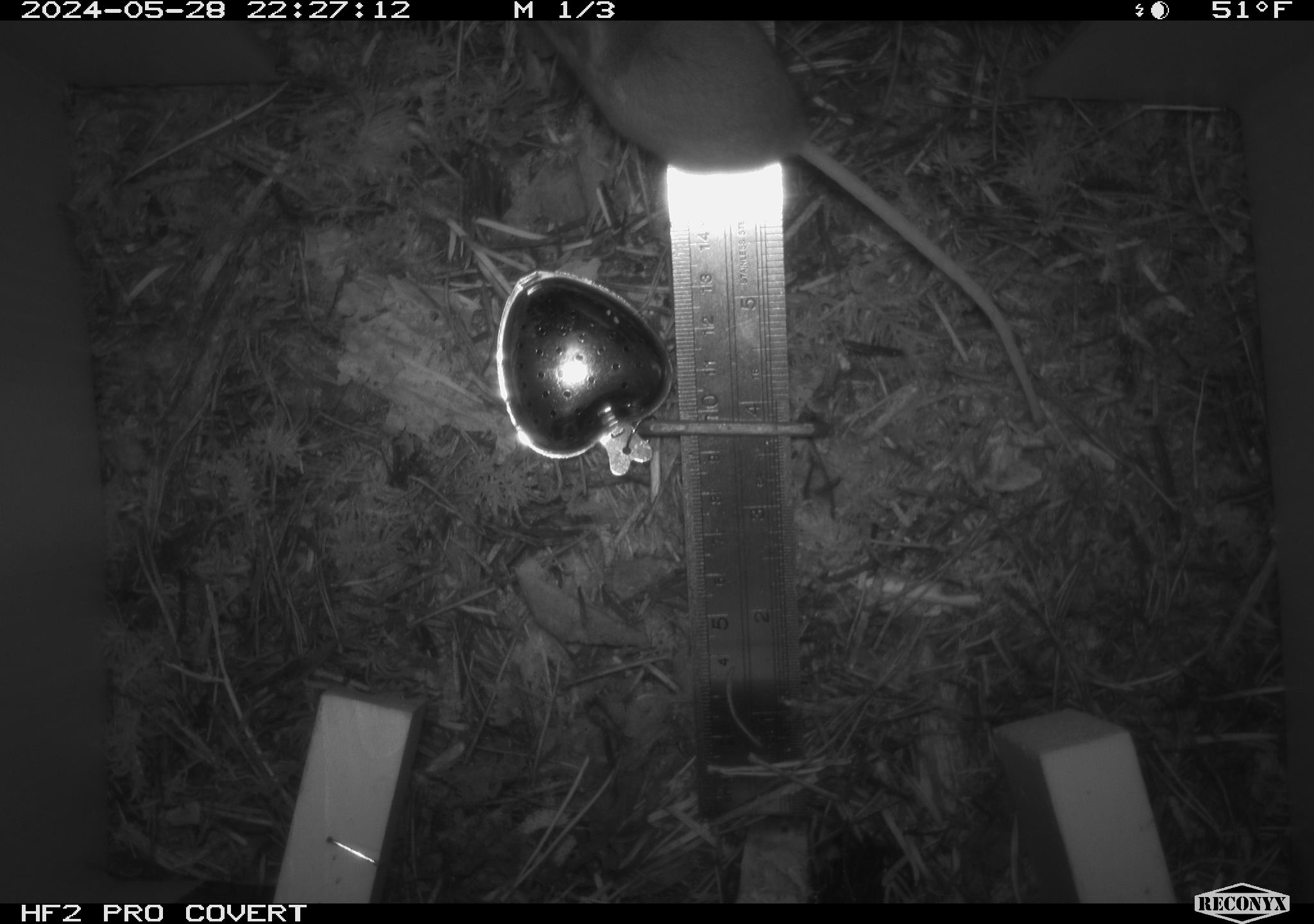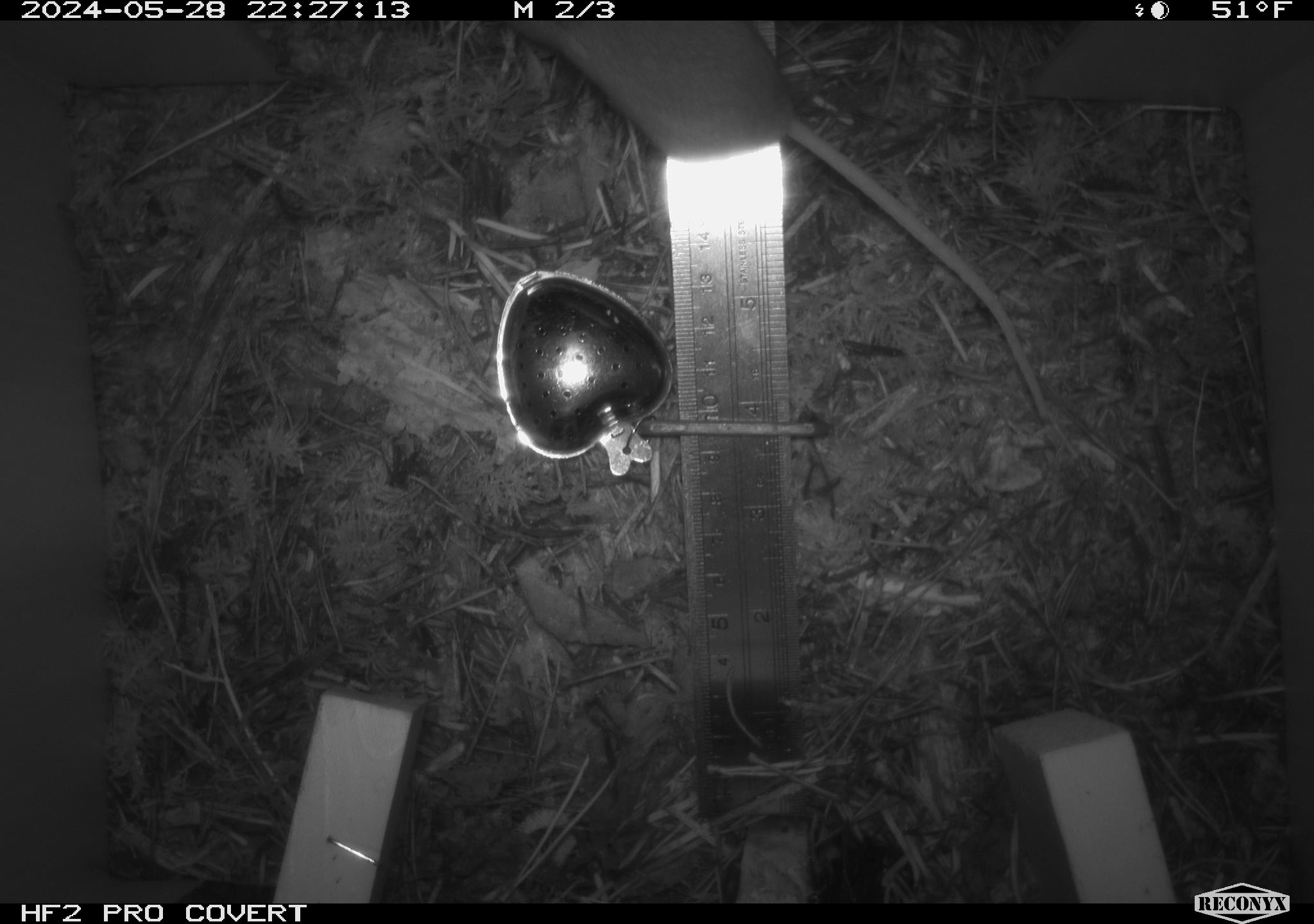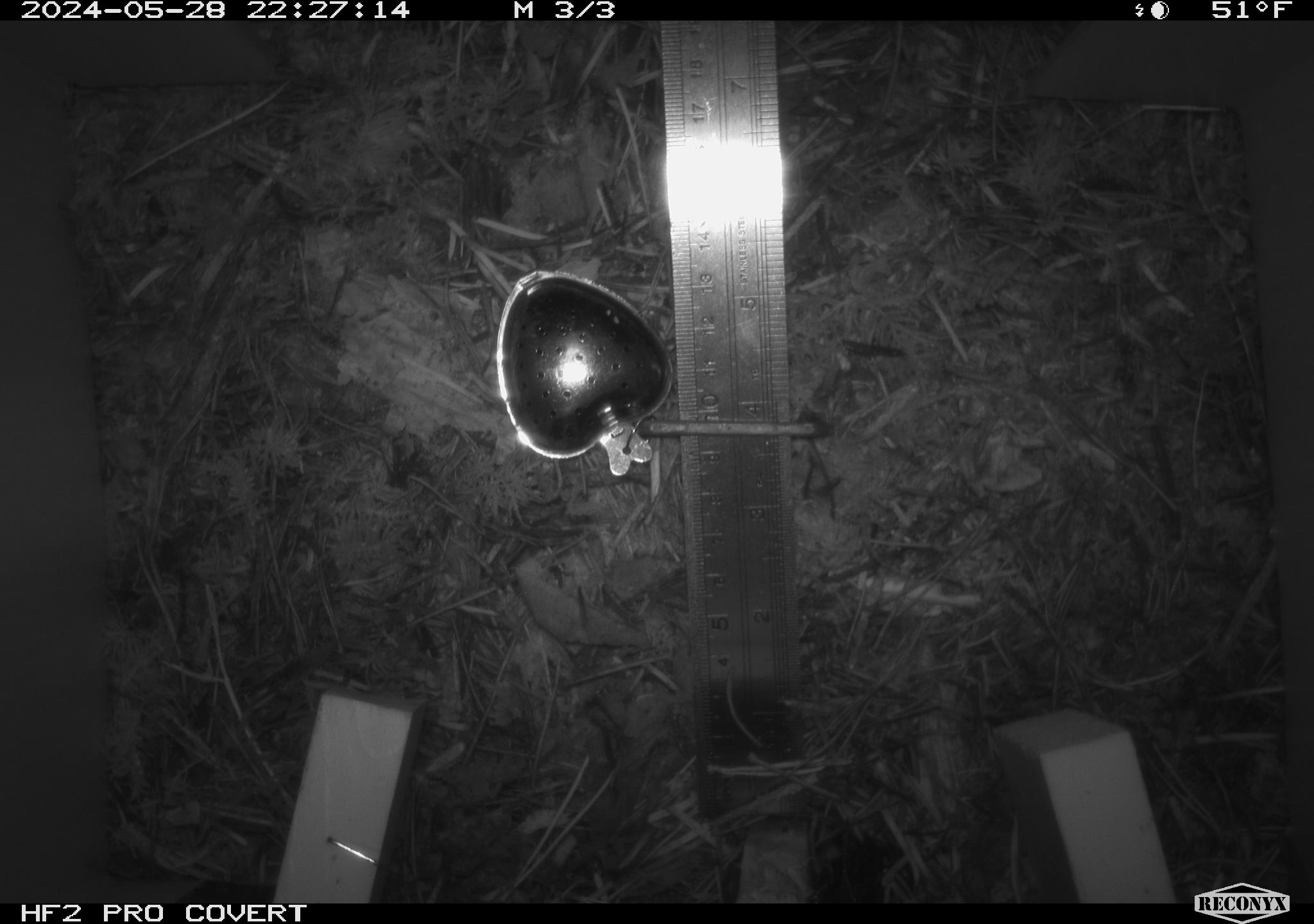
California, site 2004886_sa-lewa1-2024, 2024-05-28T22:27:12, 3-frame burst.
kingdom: Animalia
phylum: Chordata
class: Mammalia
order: Rodentia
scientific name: Rodentia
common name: rodent